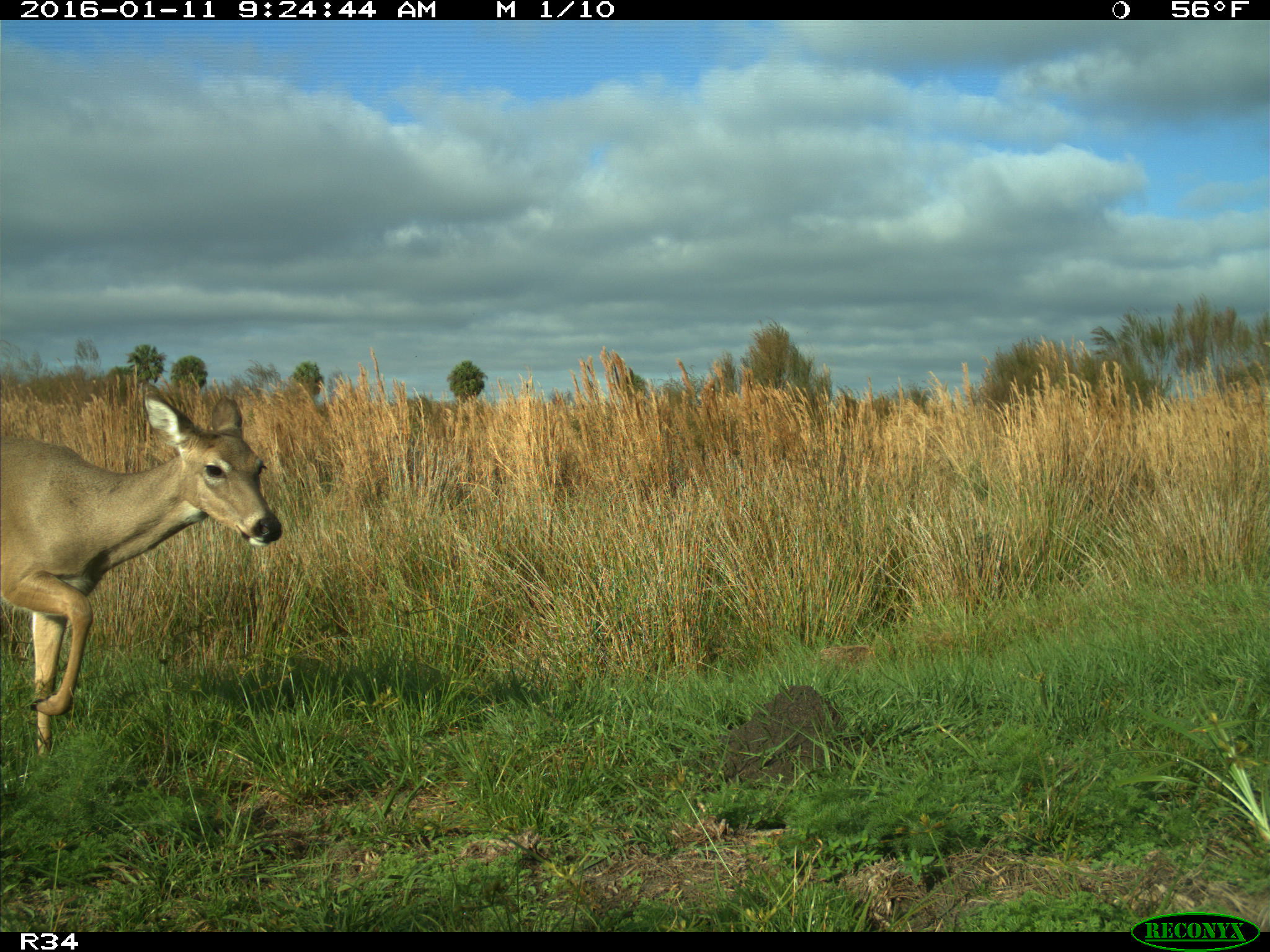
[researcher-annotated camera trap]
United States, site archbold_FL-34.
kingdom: Animalia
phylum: Chordata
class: Mammalia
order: Artiodactyla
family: Cervidae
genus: Odocoileus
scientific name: Odocoileus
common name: deer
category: unidentified deer